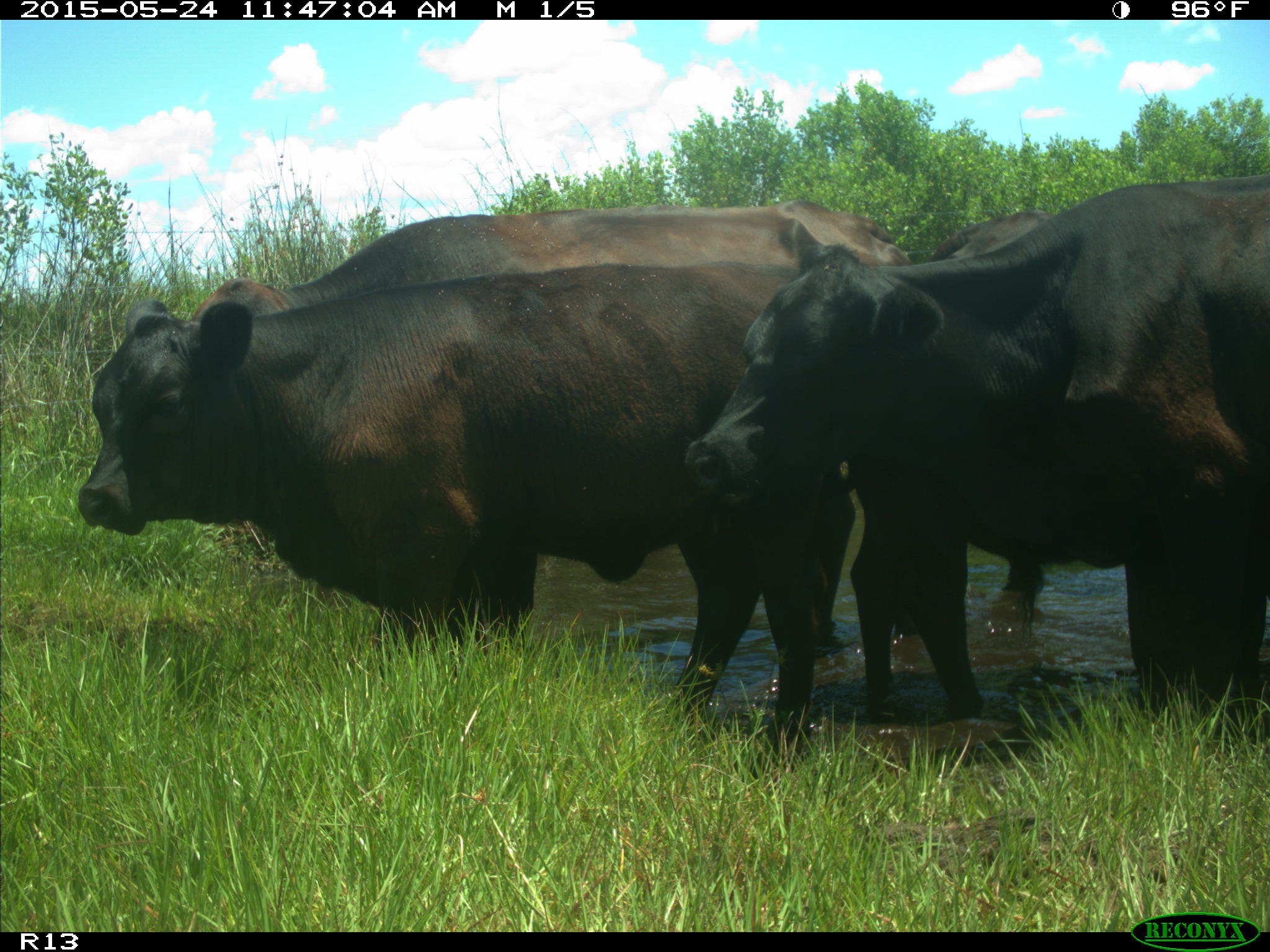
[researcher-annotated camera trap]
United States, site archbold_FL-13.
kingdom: Animalia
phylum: Chordata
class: Mammalia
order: Artiodactyla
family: Bovidae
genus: Bos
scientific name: Bos taurus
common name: domestic cow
Bos taurus (domestic cow).